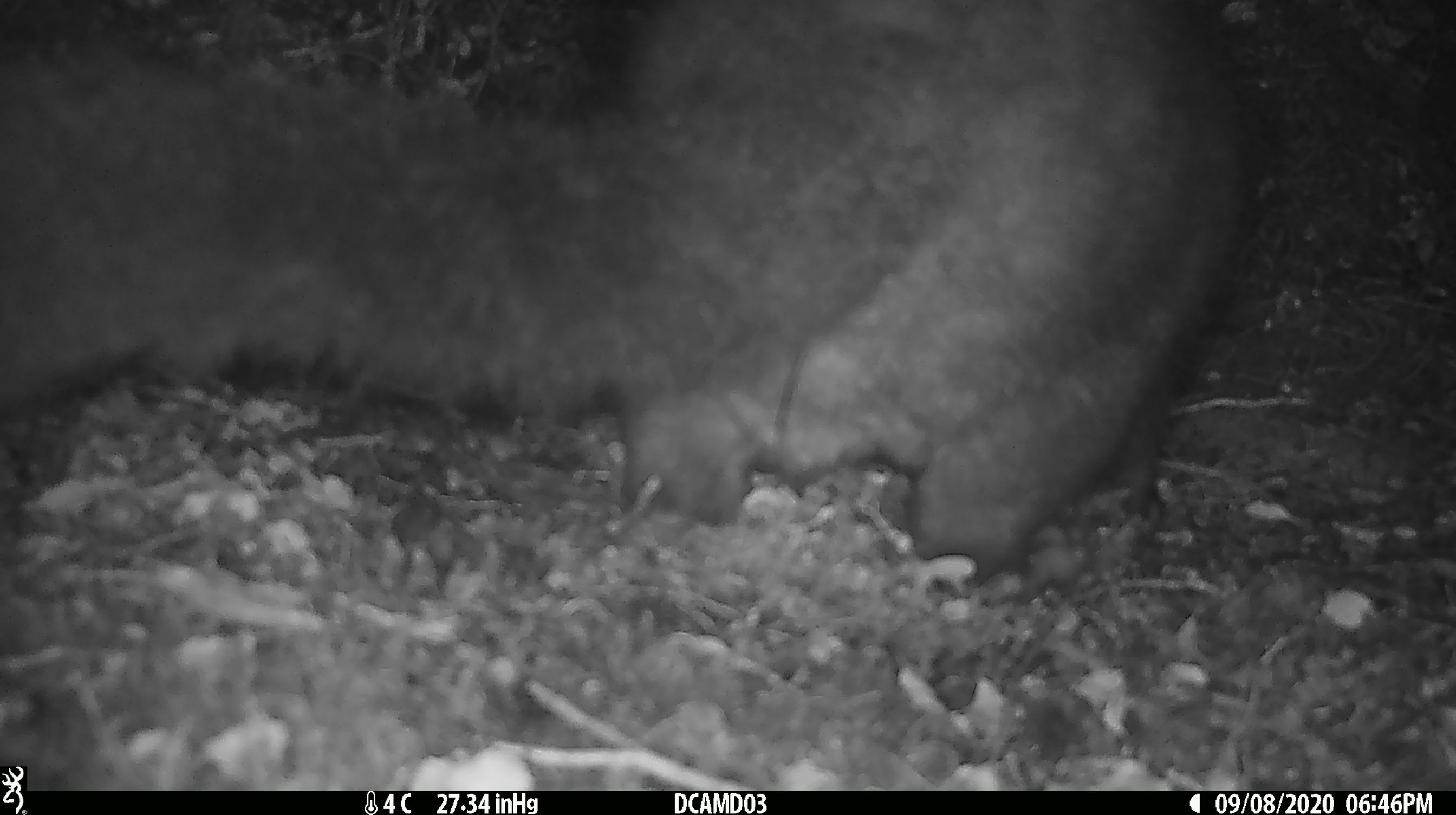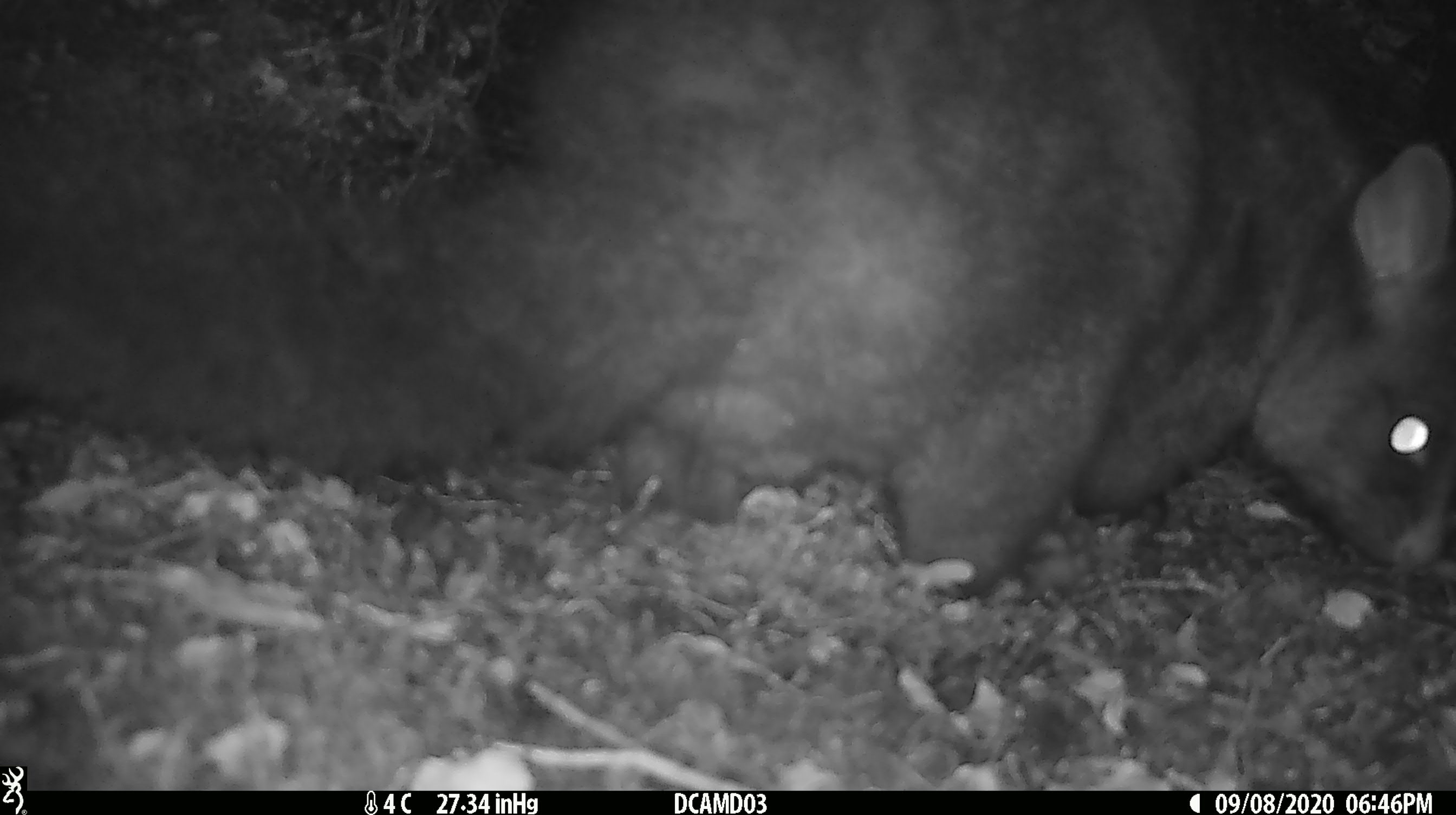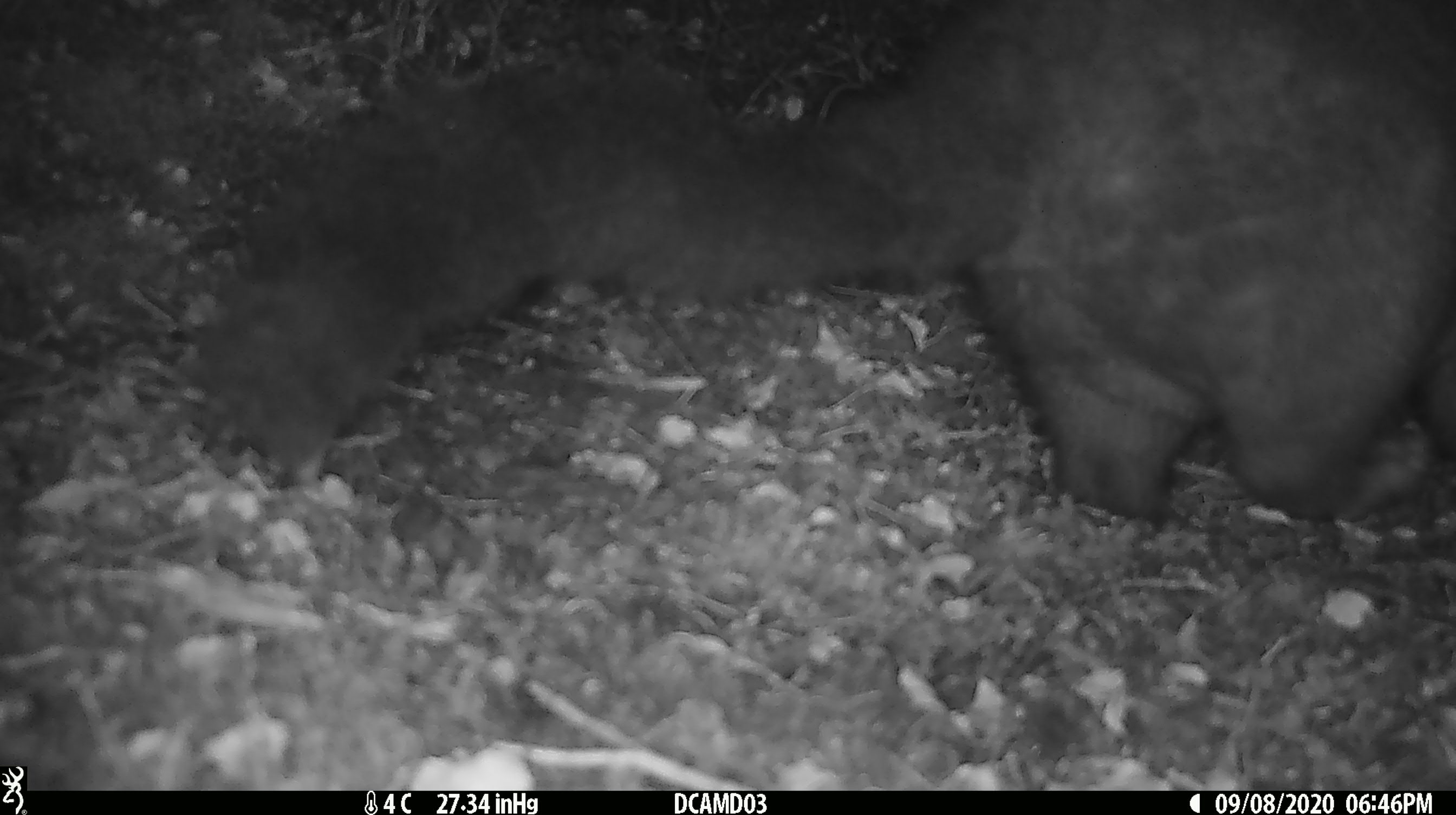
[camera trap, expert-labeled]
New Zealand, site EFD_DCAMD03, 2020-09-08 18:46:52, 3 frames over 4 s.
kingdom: Animalia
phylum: Chordata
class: Mammalia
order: Diprotodontia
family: Phalangeridae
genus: Trichosurus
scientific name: Trichosurus vulpecula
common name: common brushtail possum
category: possum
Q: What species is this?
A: Possum (common brushtail possum) (Trichosurus vulpecula).